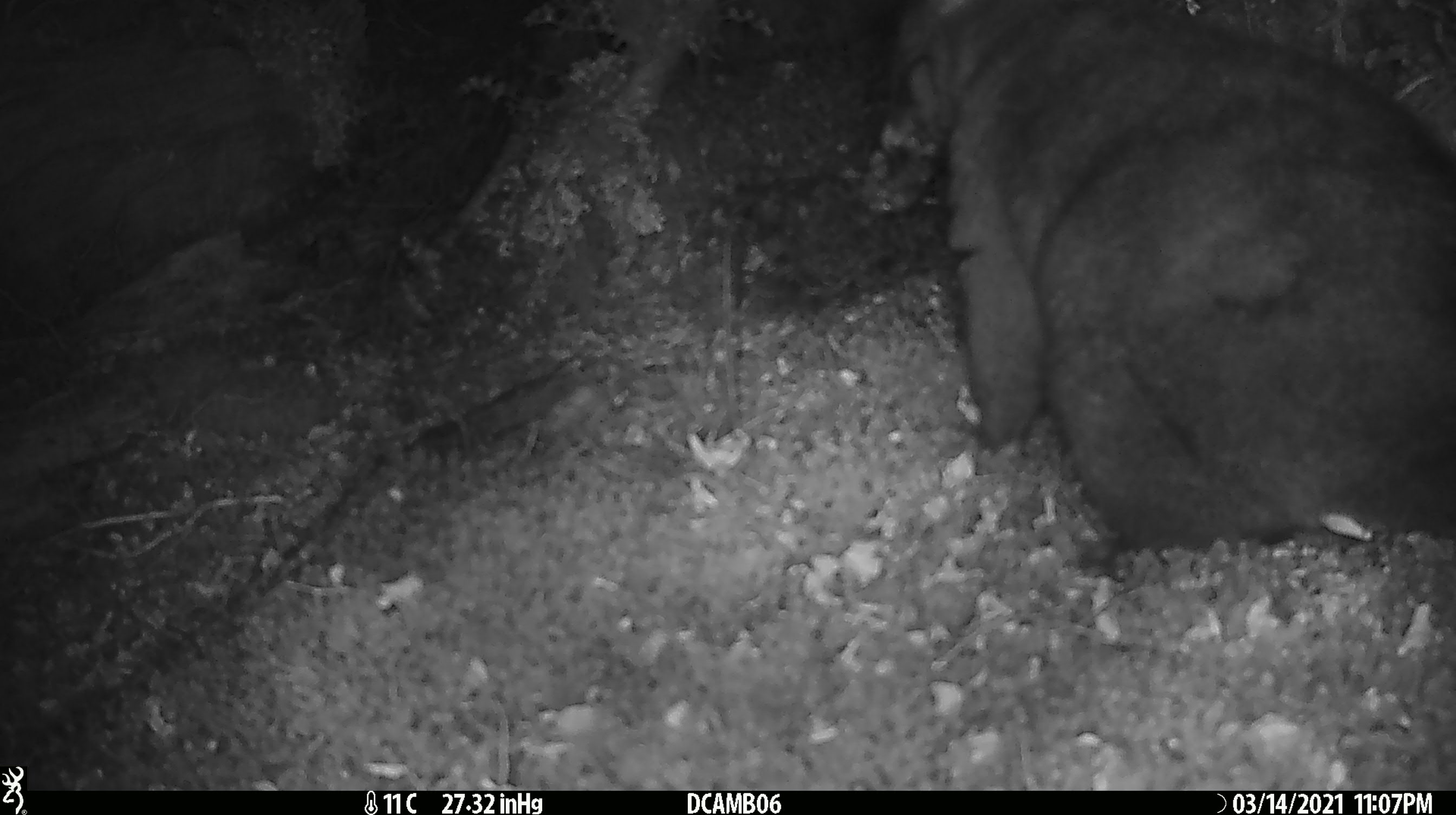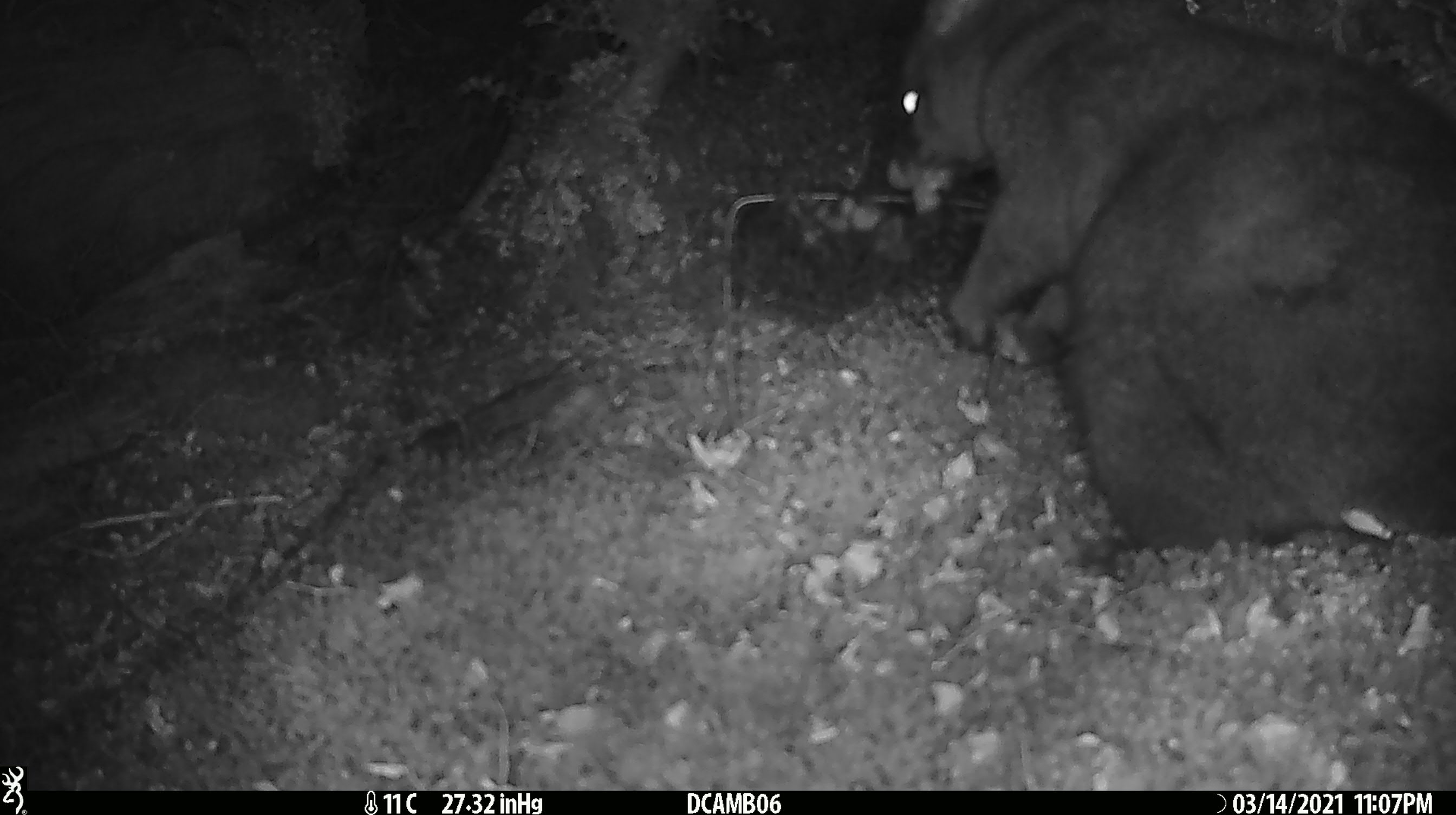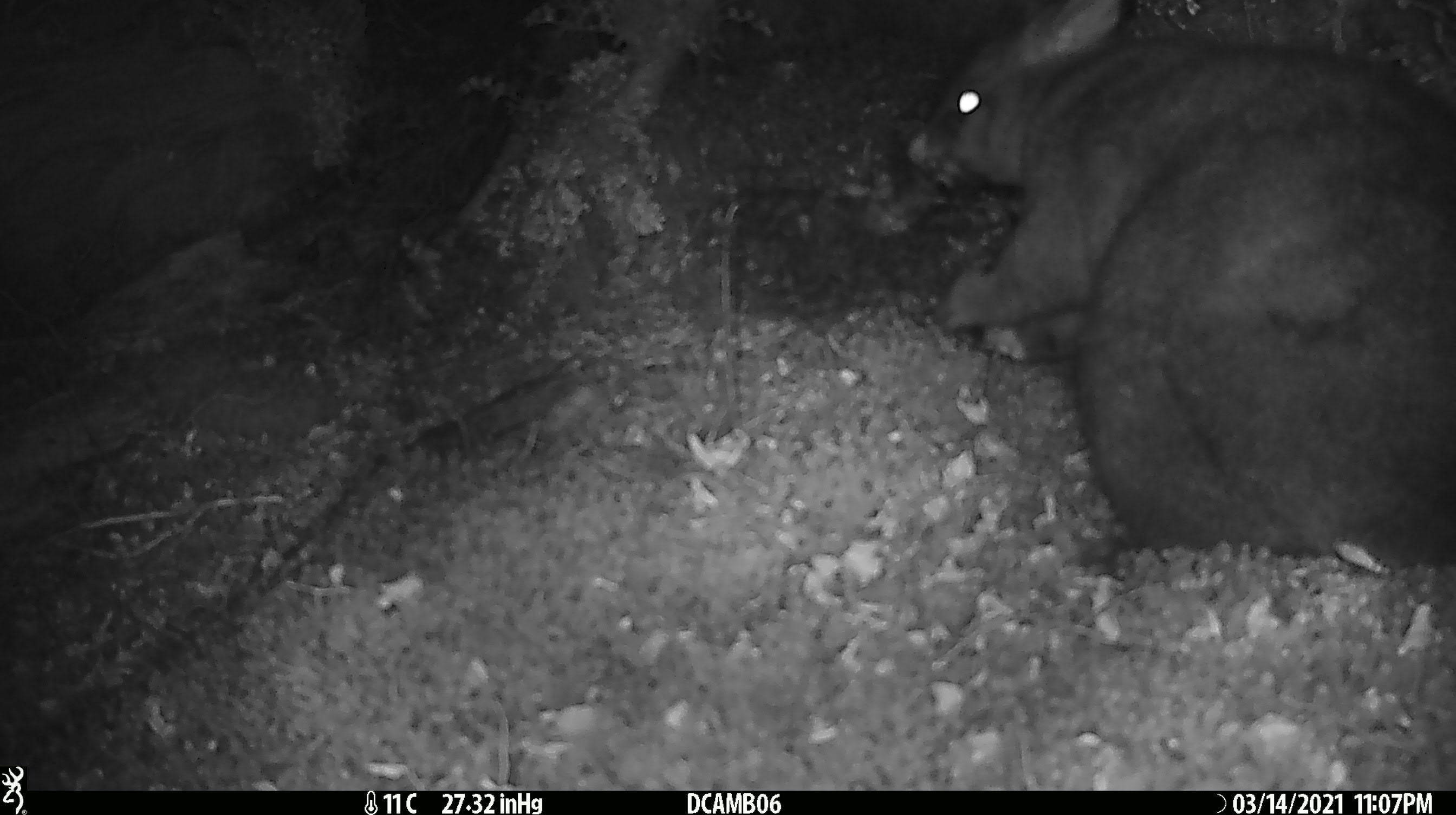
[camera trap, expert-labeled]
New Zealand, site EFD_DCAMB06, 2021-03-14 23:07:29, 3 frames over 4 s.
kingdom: Animalia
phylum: Chordata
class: Mammalia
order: Diprotodontia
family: Phalangeridae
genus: Trichosurus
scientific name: Trichosurus vulpecula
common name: common brushtail possum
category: possum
Possum (common brushtail possum) (Trichosurus vulpecula).